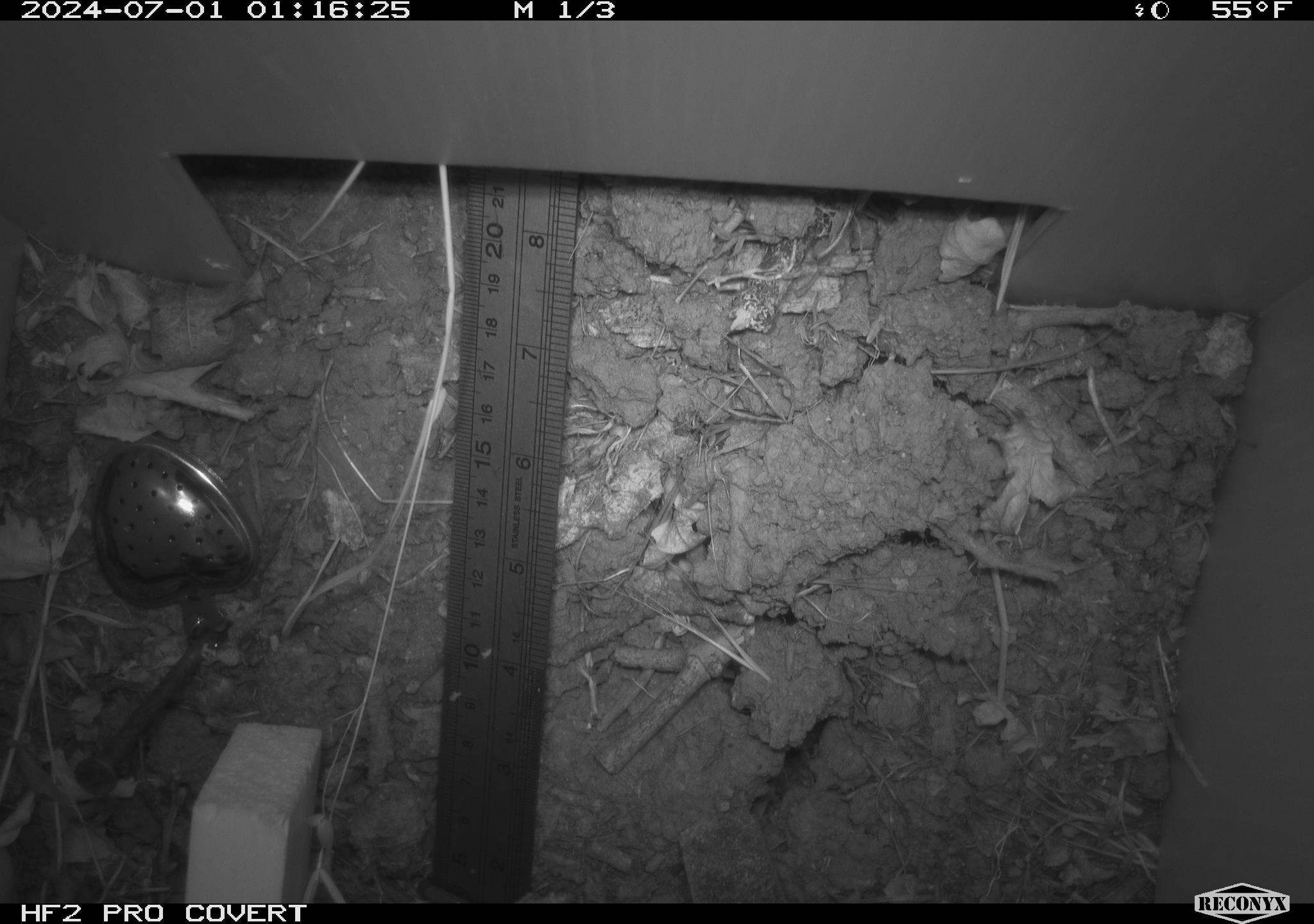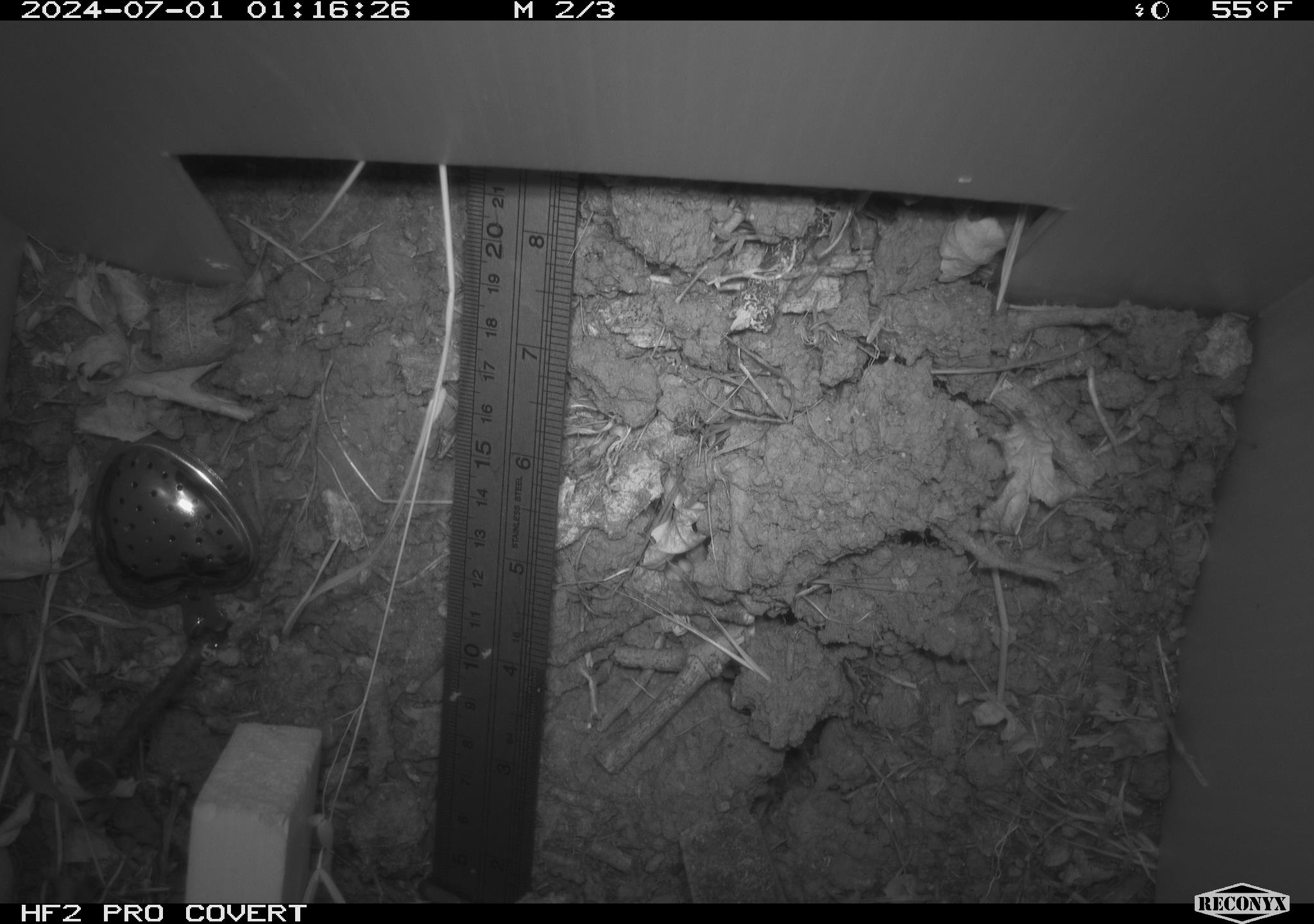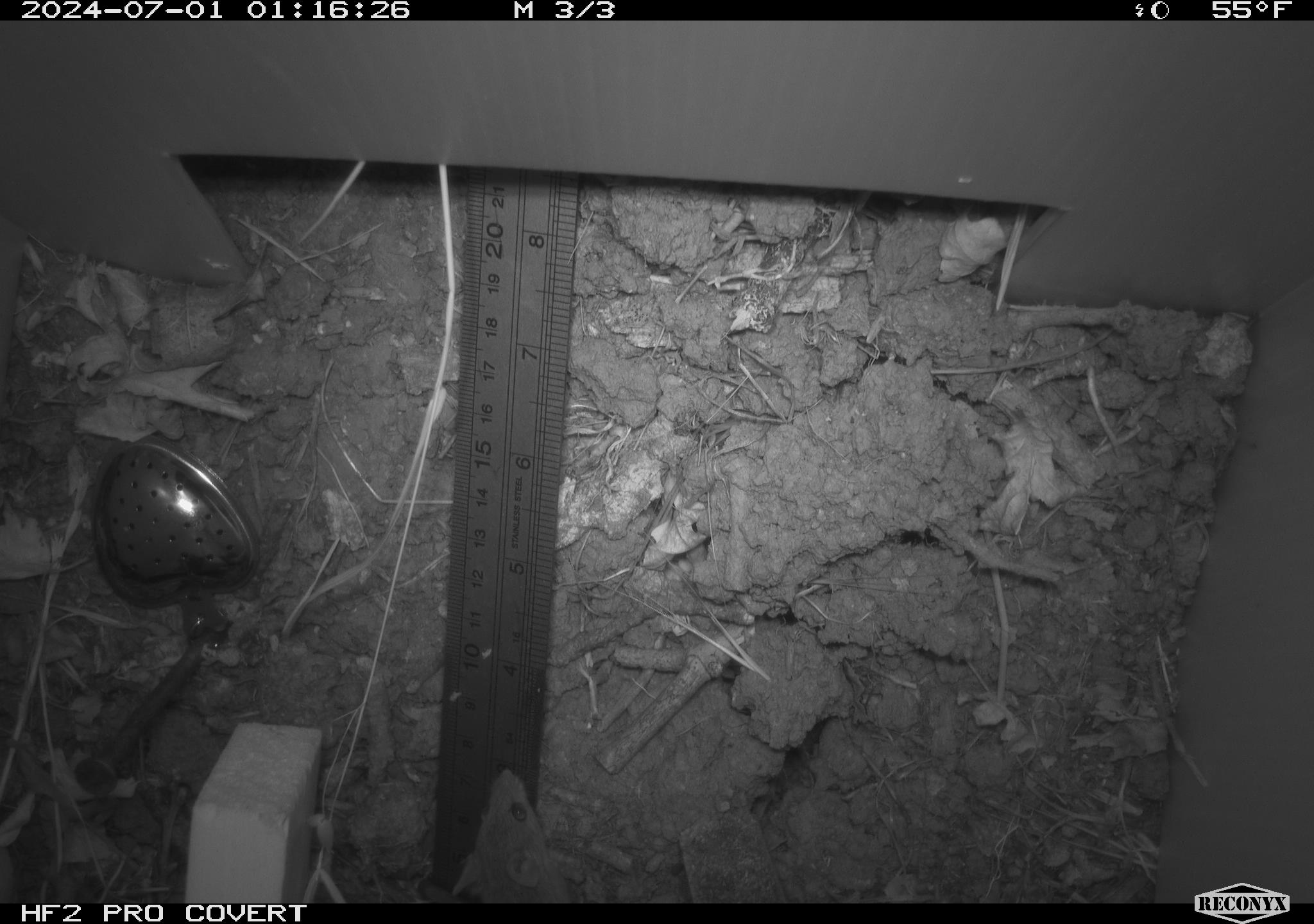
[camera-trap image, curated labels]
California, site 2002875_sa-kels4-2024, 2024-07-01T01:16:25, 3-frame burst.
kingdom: Animalia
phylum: Chordata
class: Mammalia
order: Rodentia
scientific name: Rodentia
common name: rodent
Rodent (Rodentia).